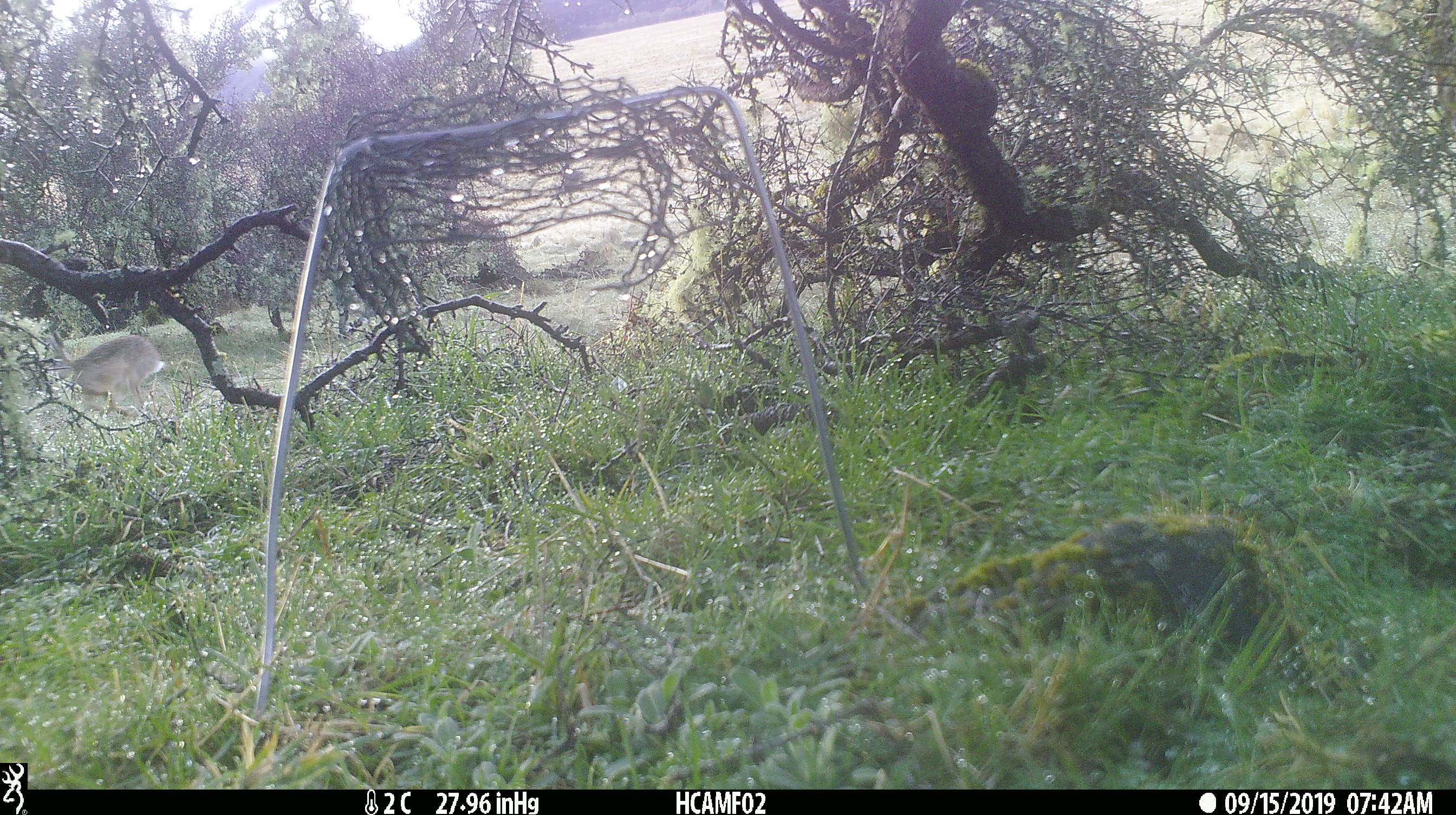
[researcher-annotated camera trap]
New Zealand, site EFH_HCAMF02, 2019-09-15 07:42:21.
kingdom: Animalia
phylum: Chordata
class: Mammalia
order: Lagomorpha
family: Leporidae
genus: Lepus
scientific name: Lepus europaeus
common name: brown hare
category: hare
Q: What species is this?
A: Hare (brown hare) (Lepus europaeus).